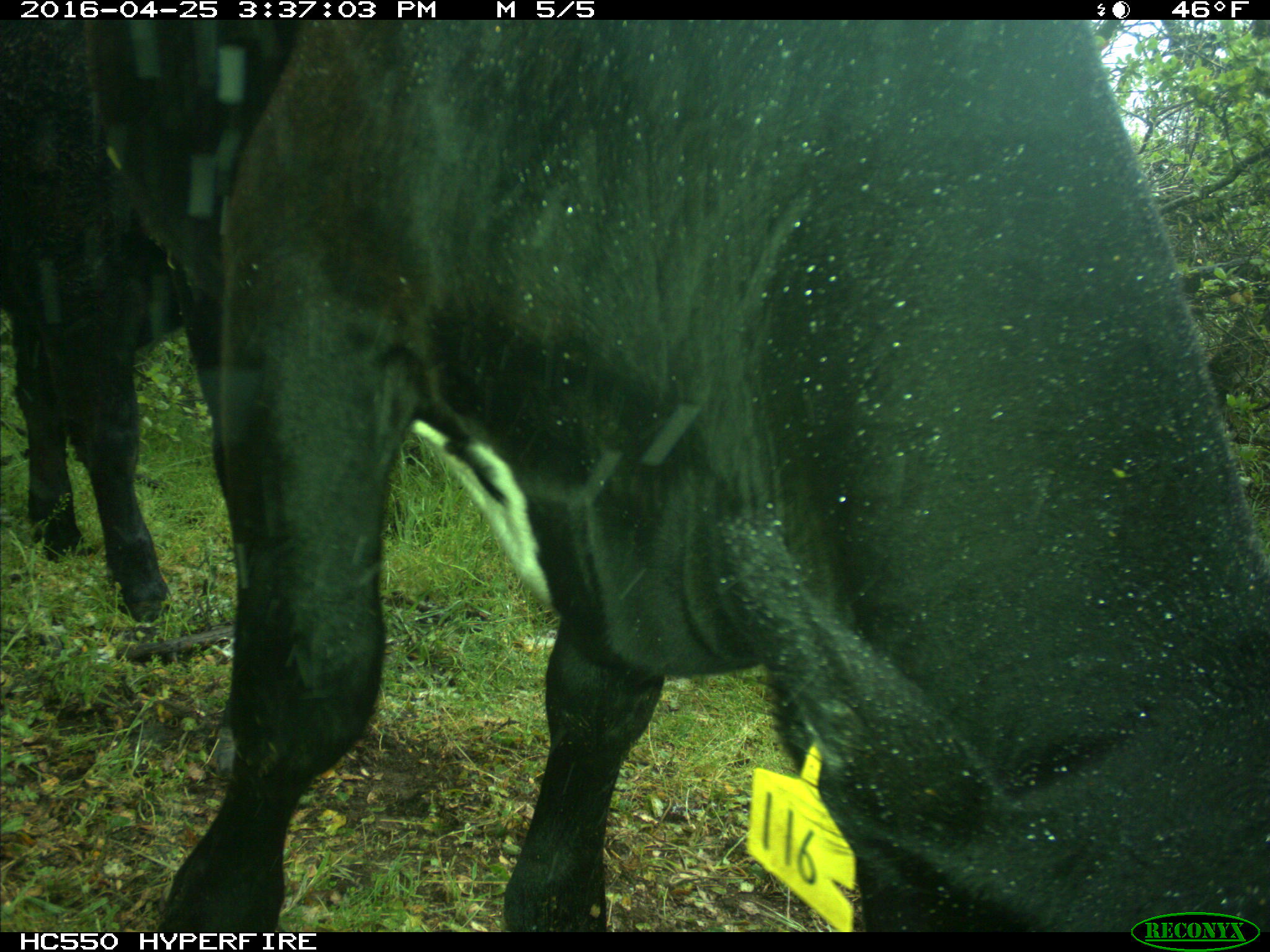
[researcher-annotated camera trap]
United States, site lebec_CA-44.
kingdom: Animalia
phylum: Chordata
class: Mammalia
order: Artiodactyla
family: Bovidae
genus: Bos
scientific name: Bos taurus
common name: domestic cow